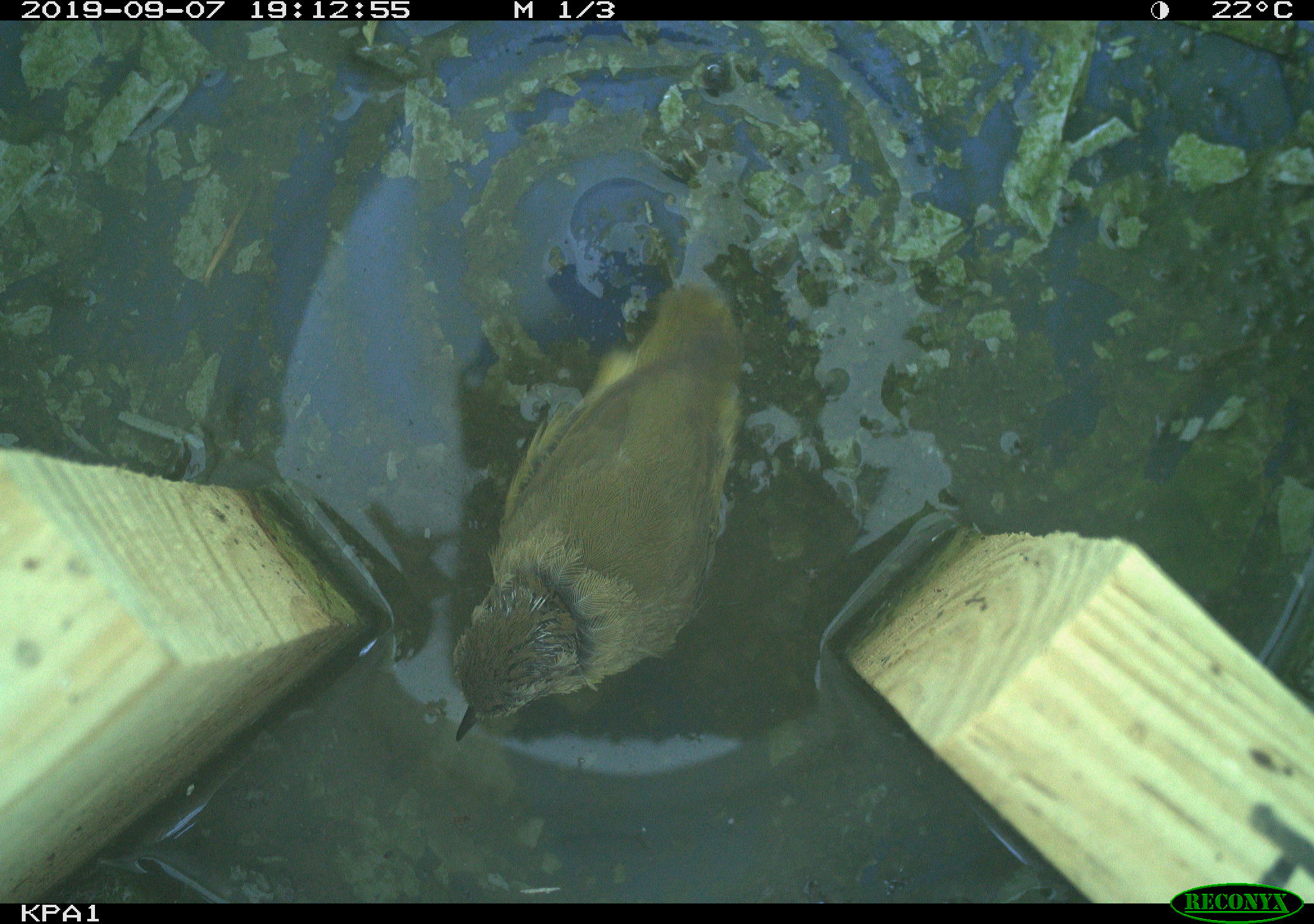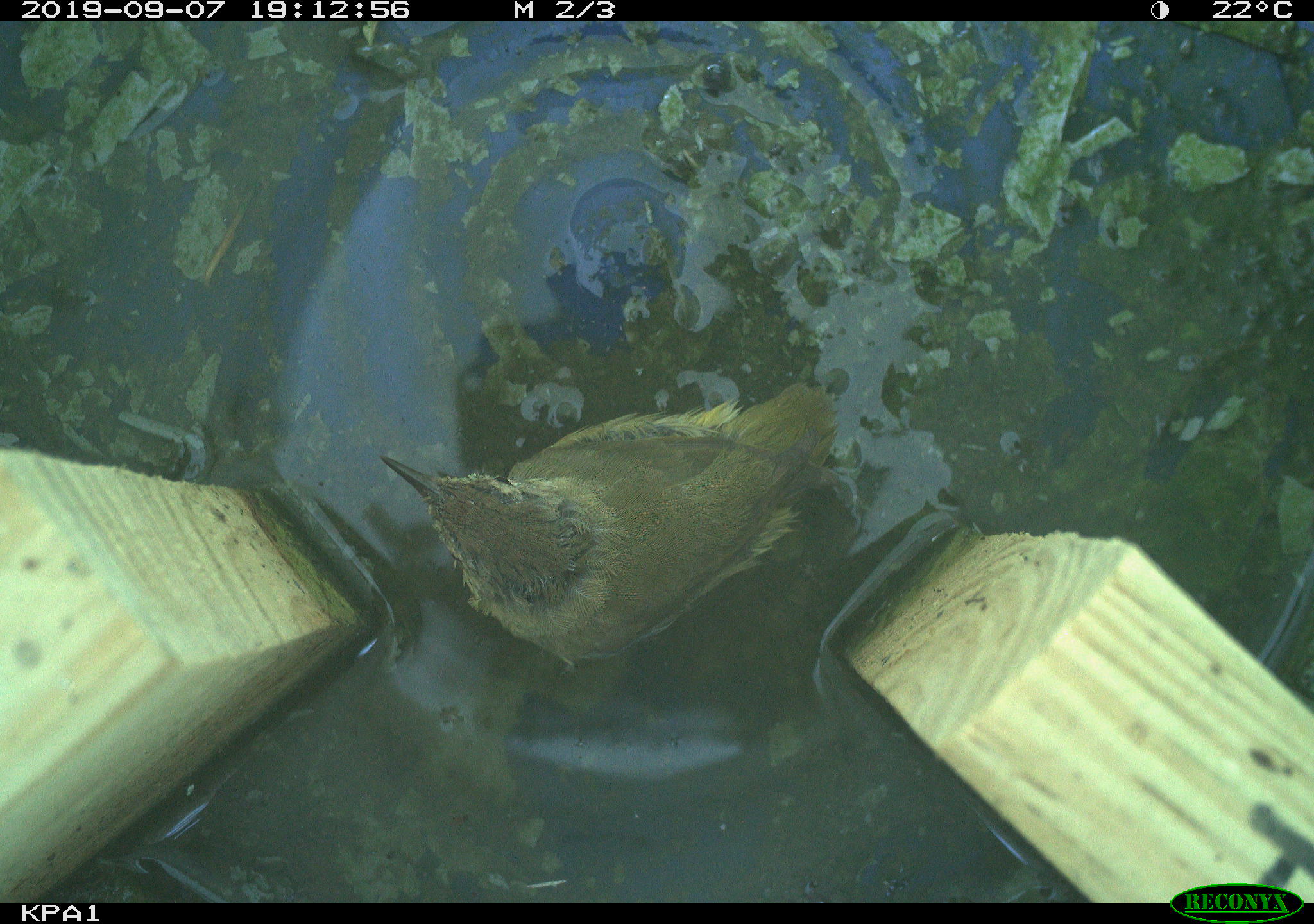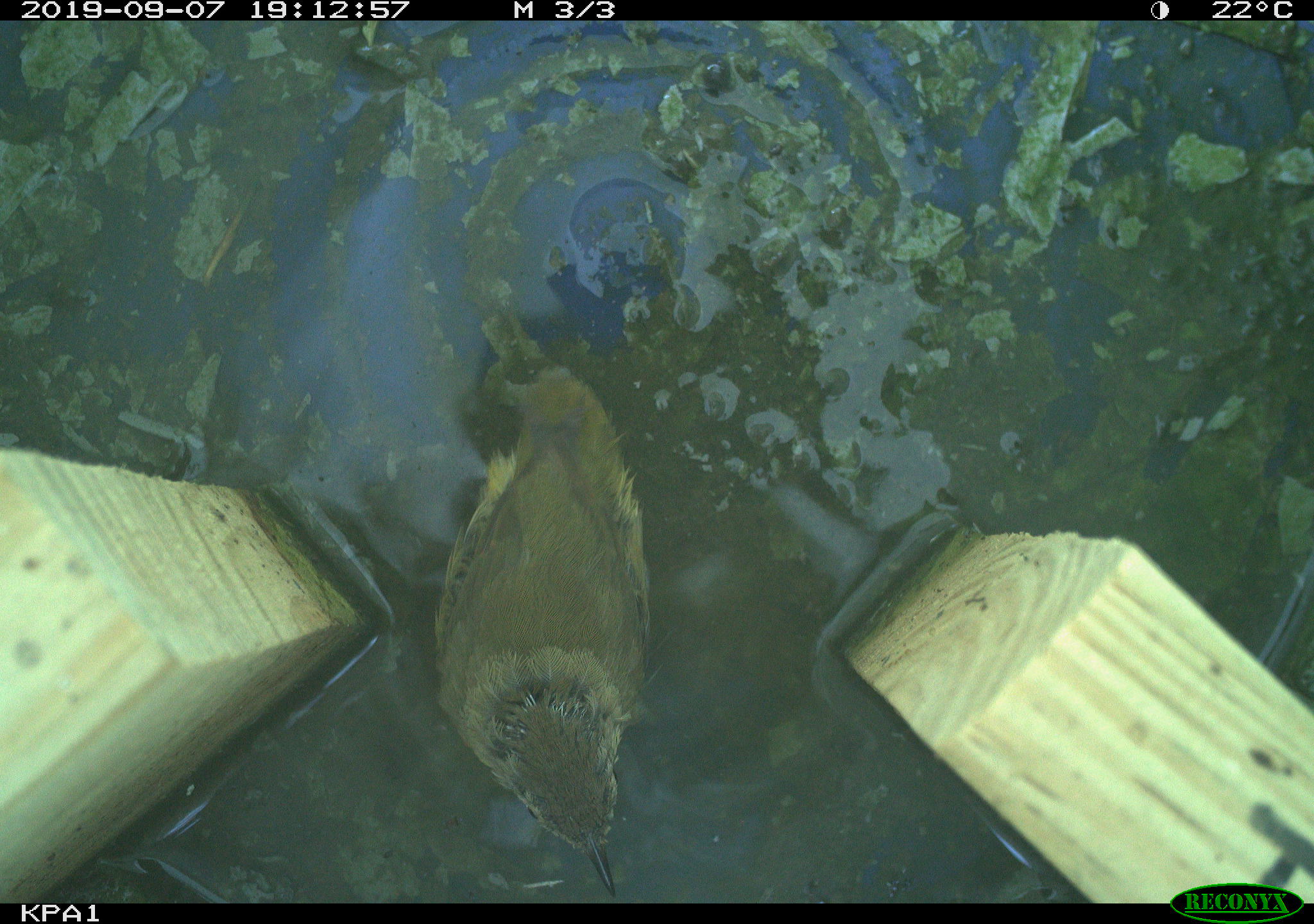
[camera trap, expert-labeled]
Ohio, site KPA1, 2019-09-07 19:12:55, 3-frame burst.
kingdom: Animalia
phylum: Chordata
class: Aves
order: Passeriformes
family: Parulidae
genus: Geothlypis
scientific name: Geothlypis trichas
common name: common yellowthroat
Common yellowthroat (Geothlypis trichas).